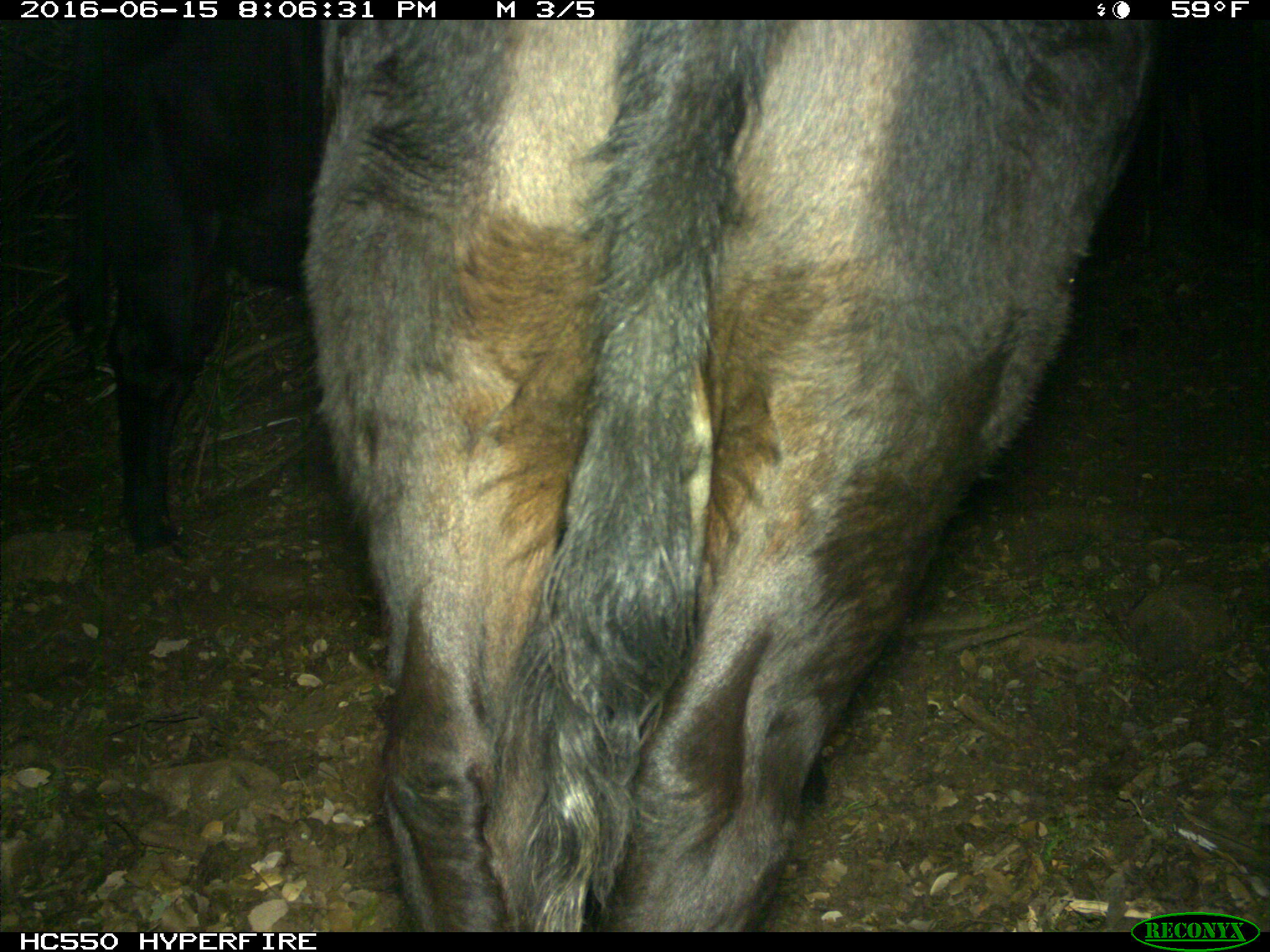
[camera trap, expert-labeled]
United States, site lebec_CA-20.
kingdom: Animalia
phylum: Chordata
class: Mammalia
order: Artiodactyla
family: Bovidae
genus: Bos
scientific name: Bos taurus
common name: domestic cow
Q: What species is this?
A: Bos taurus (domestic cow).